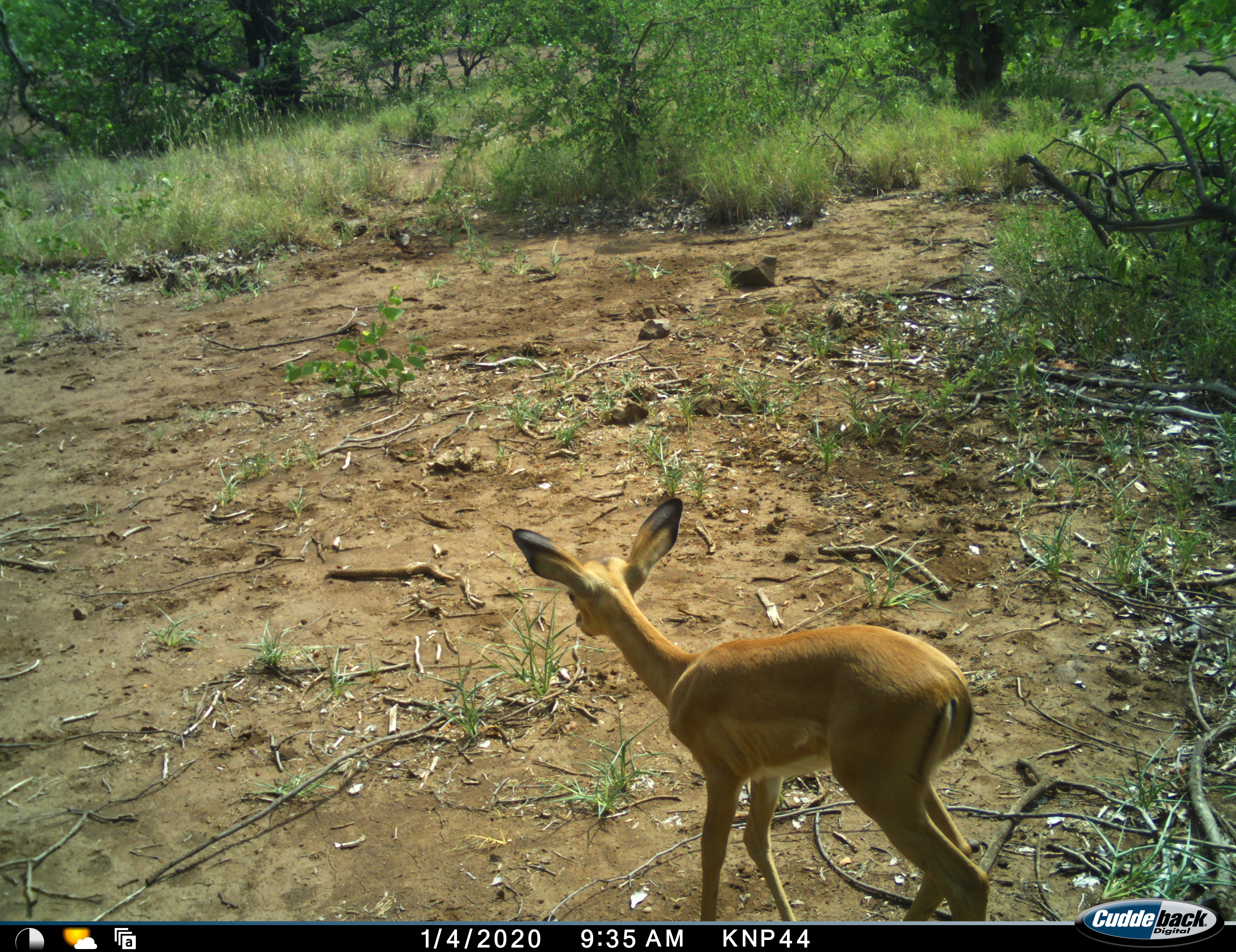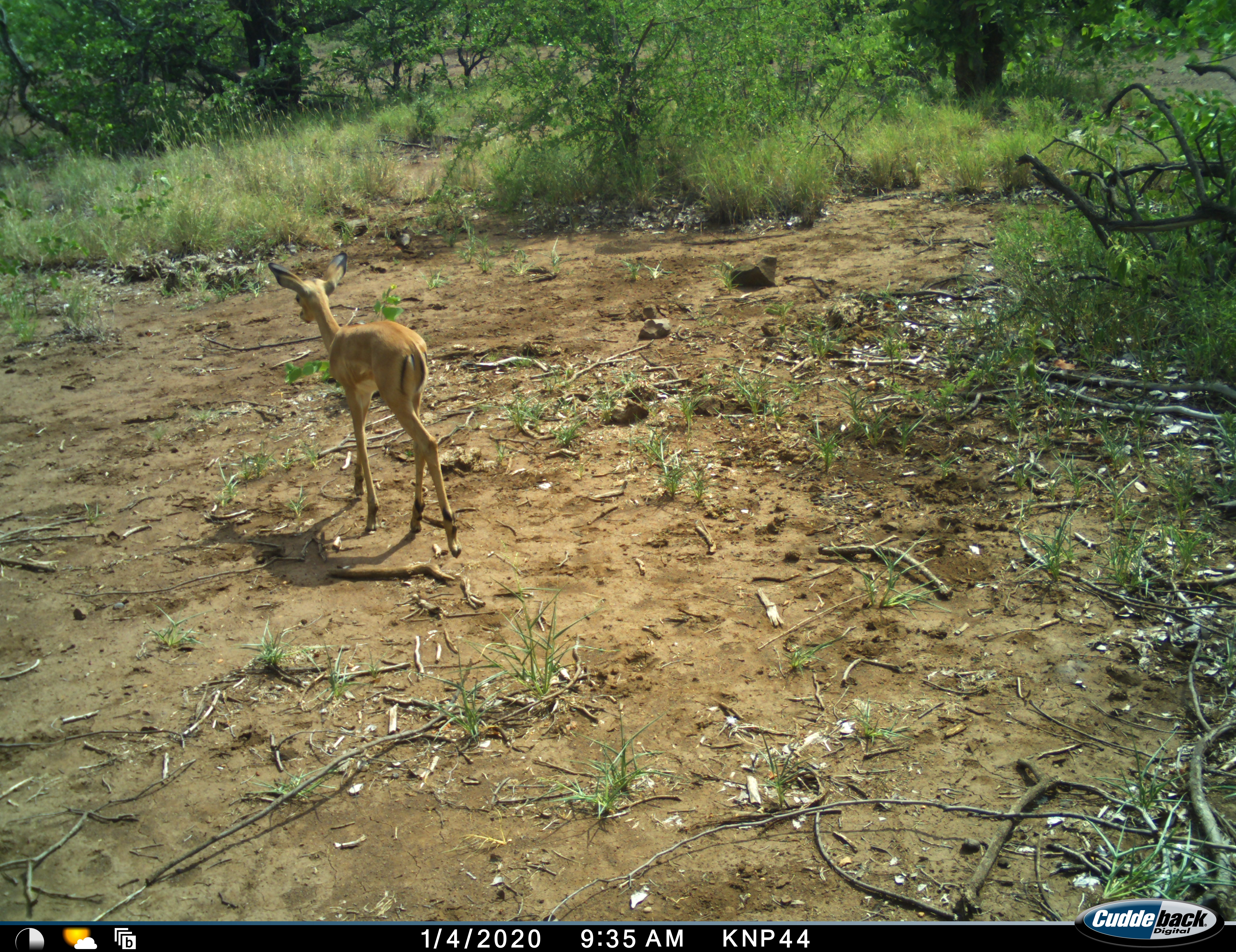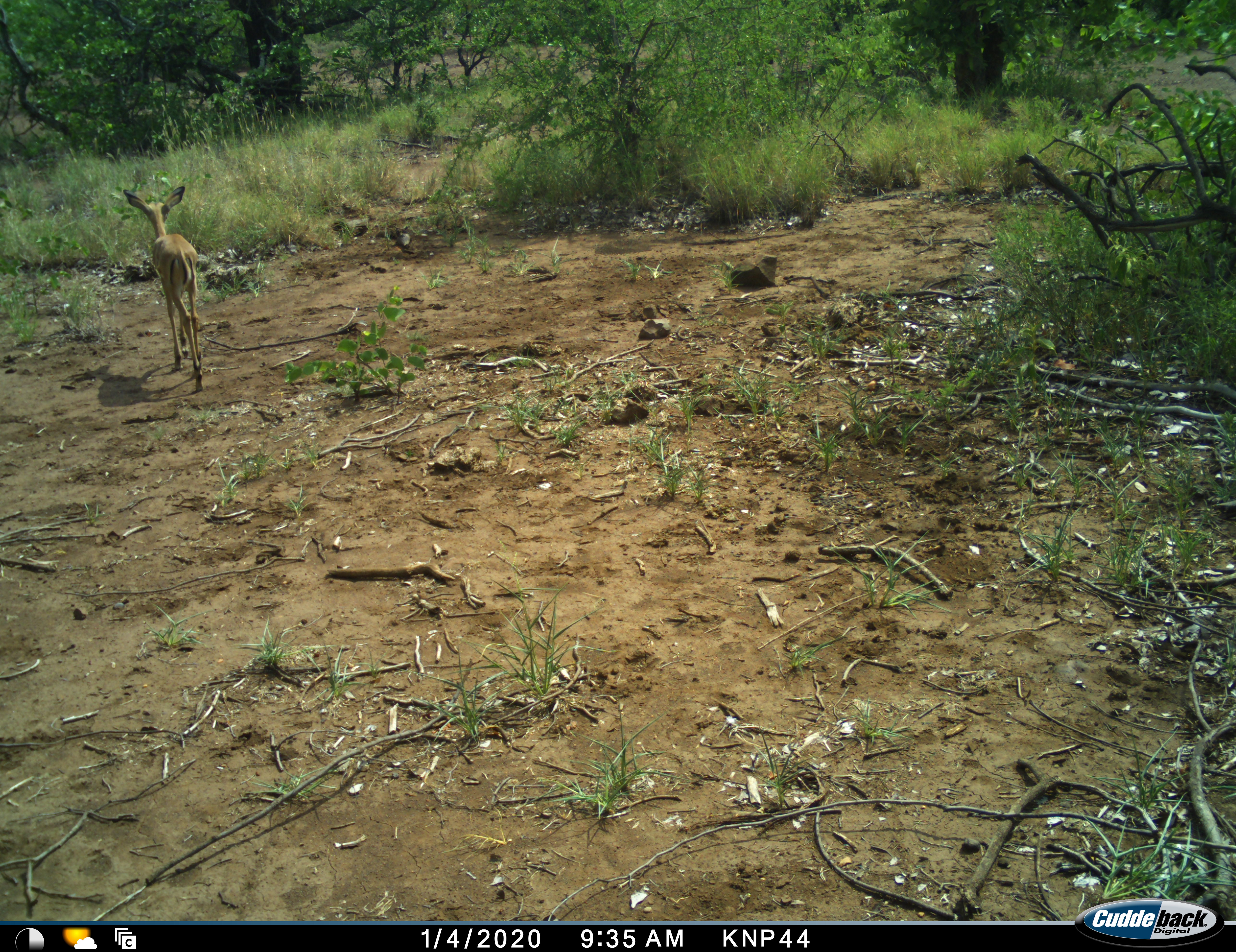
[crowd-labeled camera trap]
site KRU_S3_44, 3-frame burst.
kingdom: Animalia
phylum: Chordata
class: Mammalia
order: Artiodactyla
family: Bovidae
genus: Aepyceros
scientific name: Aepyceros melampus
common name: impala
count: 1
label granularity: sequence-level